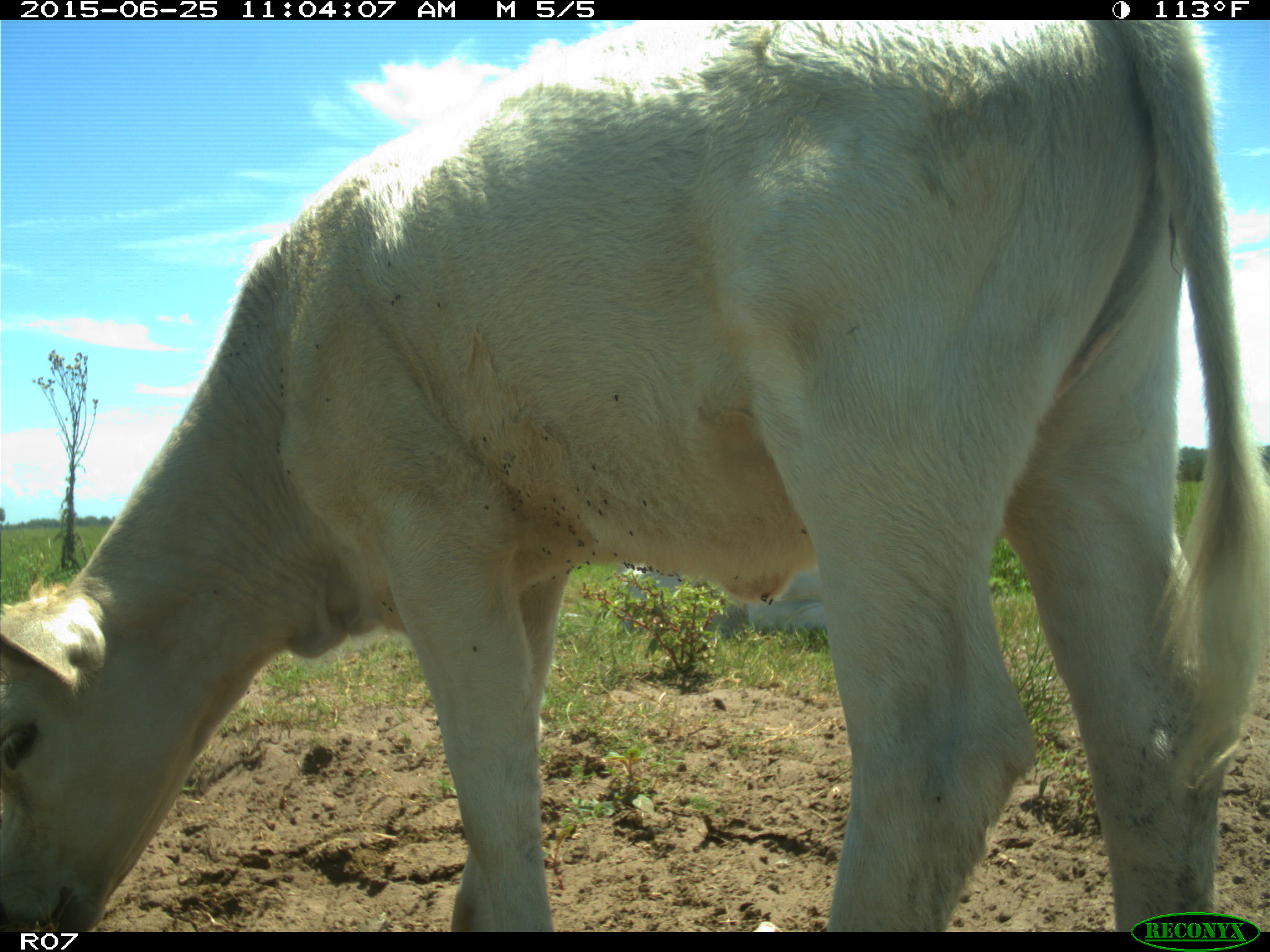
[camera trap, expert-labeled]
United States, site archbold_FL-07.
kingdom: Animalia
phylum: Chordata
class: Mammalia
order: Artiodactyla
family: Bovidae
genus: Bos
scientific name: Bos taurus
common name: domestic cow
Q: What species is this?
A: Bos taurus (domestic cow).